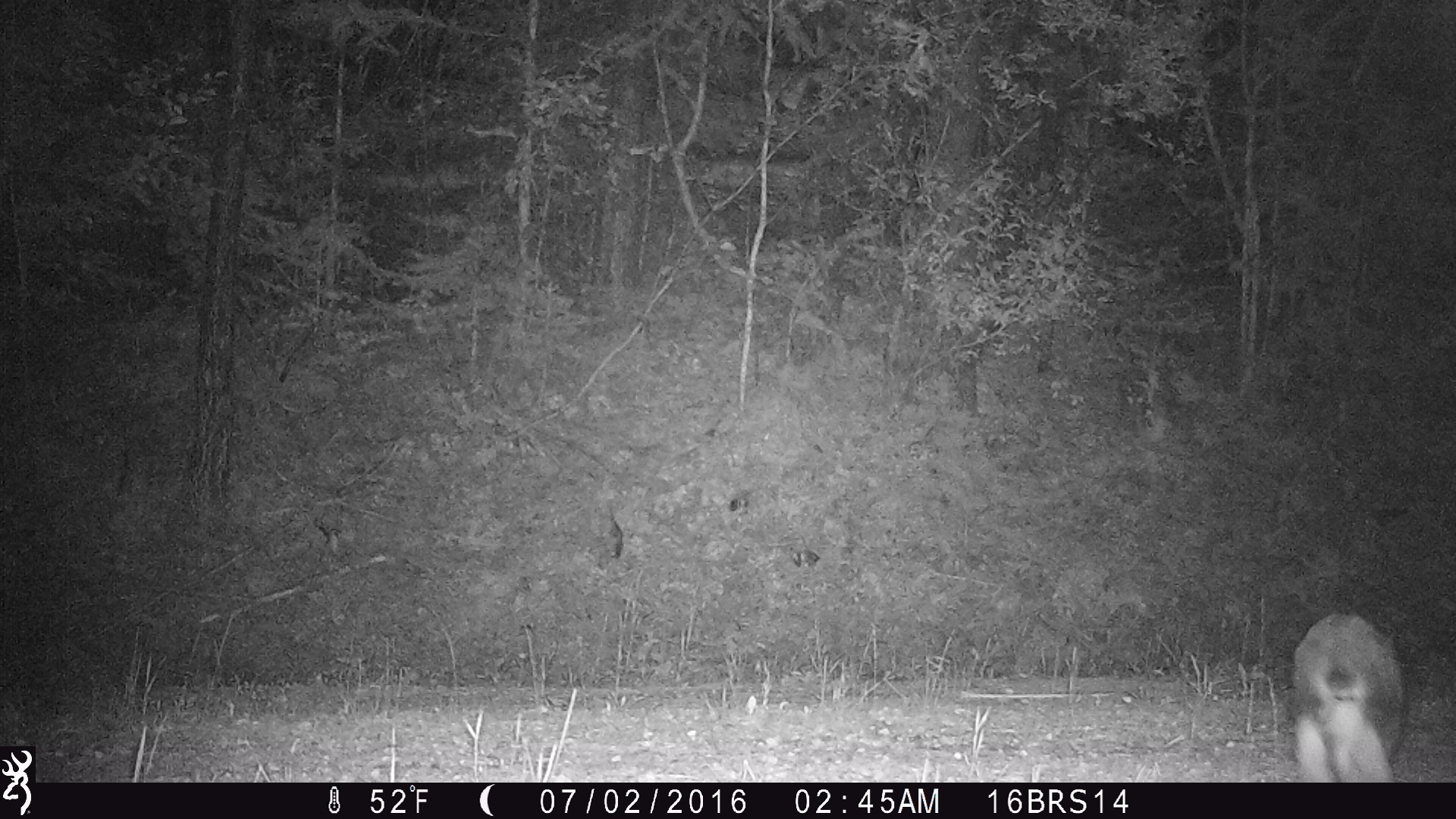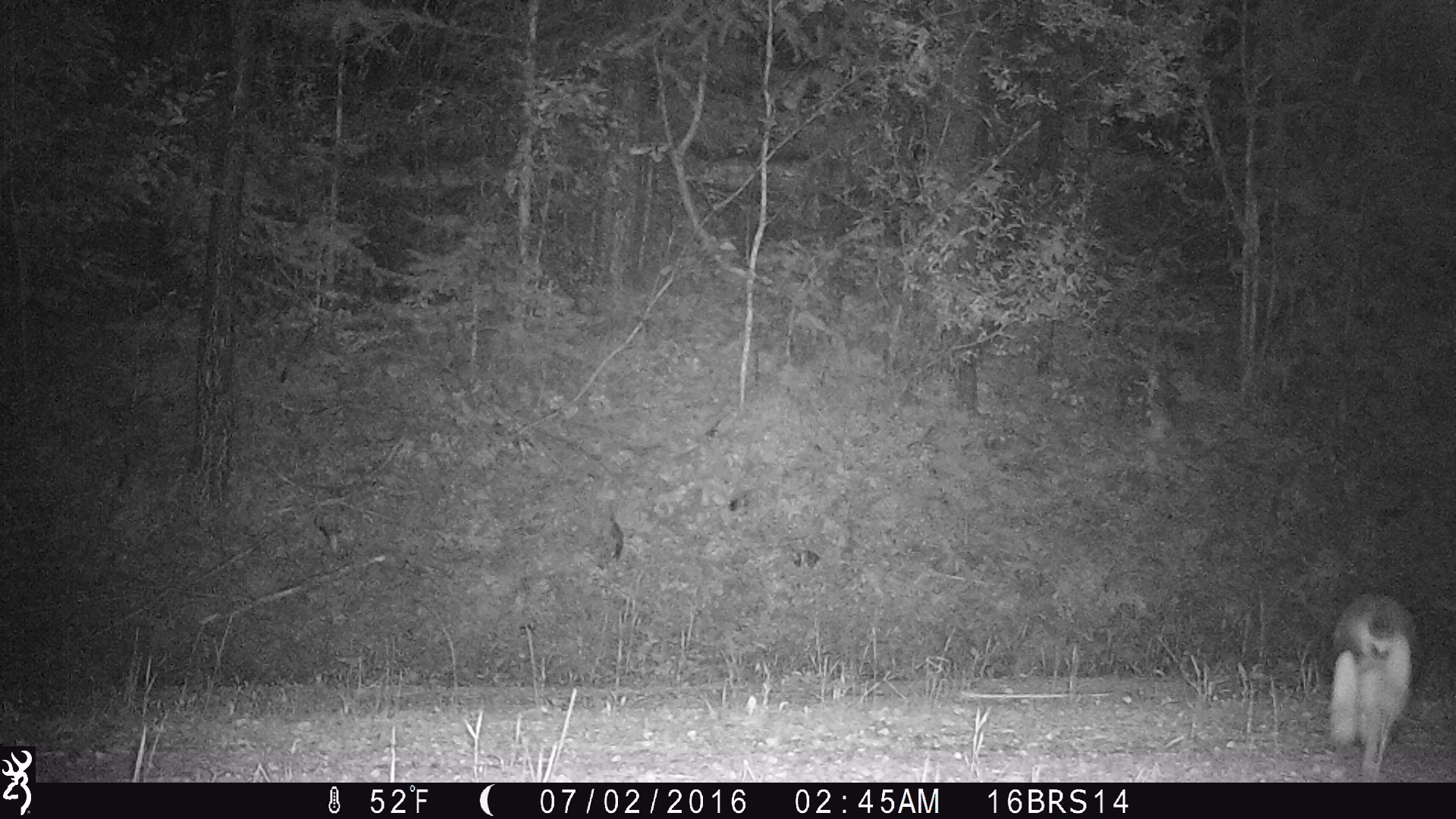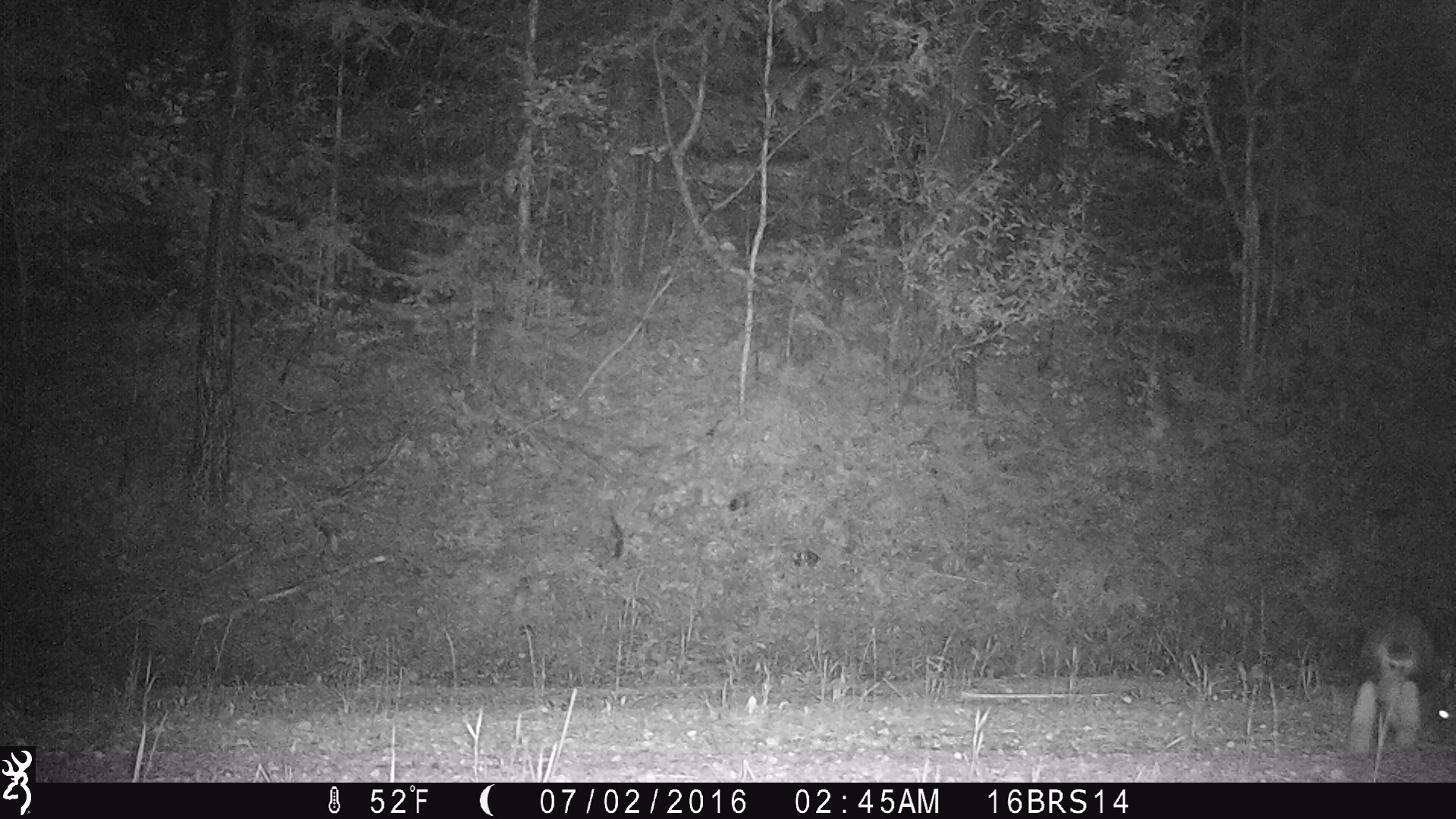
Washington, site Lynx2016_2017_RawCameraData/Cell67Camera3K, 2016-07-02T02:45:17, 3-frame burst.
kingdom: Animalia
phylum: Chordata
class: Mammalia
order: Lagomorpha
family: Leporidae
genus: Lepus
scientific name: Lepus americanus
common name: snowshoe hare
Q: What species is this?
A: Lepus americanus (snowshoe hare).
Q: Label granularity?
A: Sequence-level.